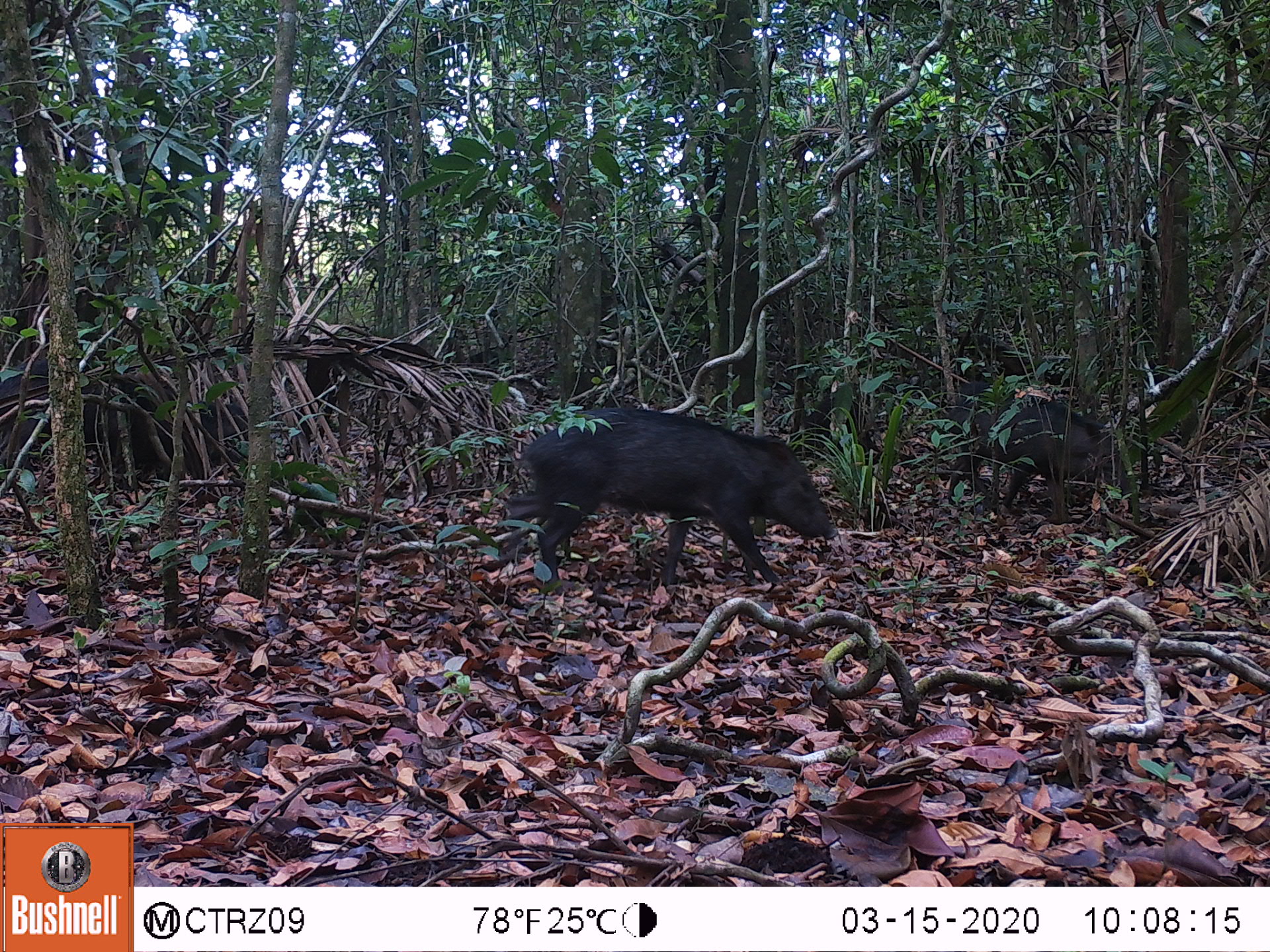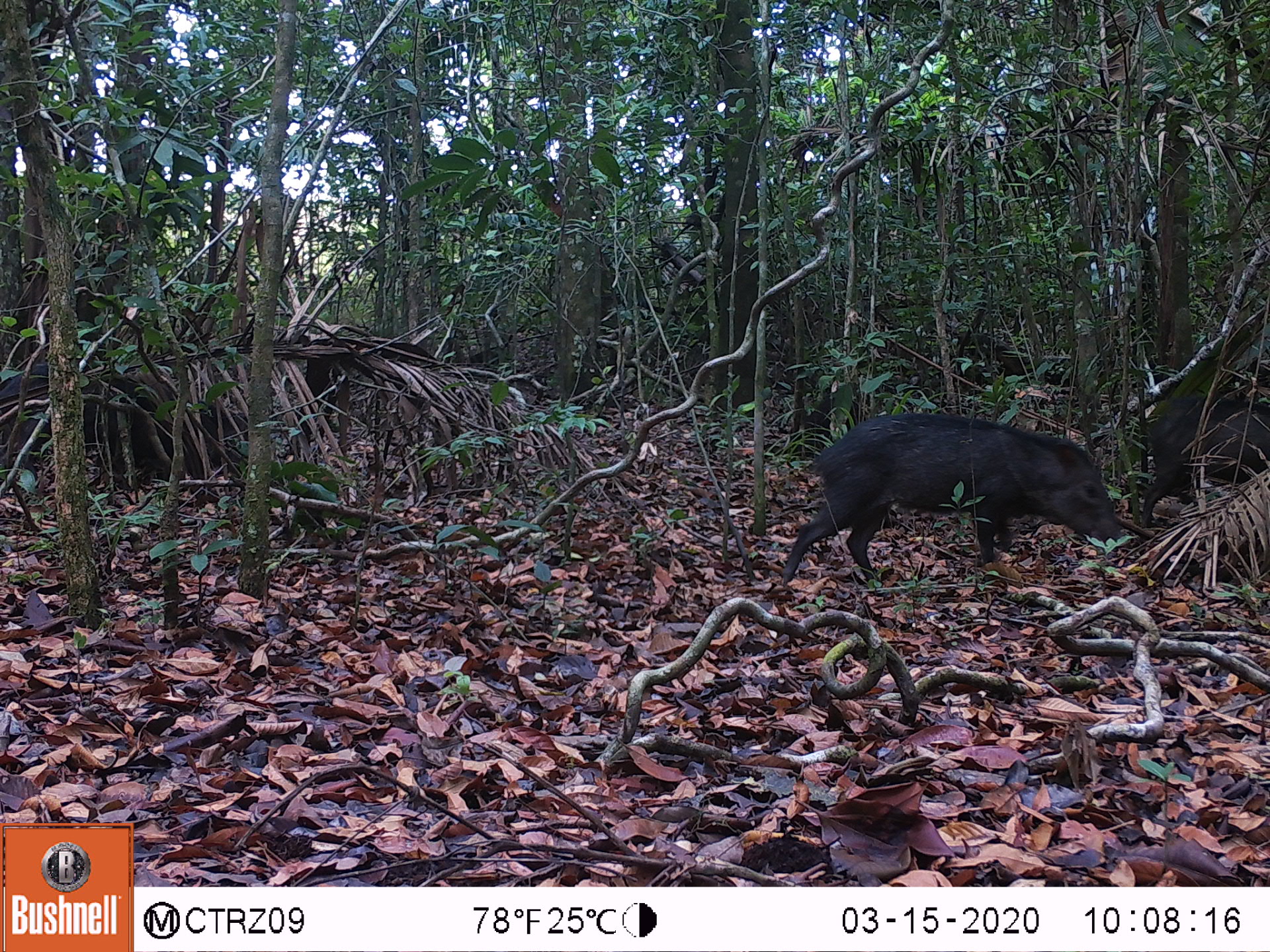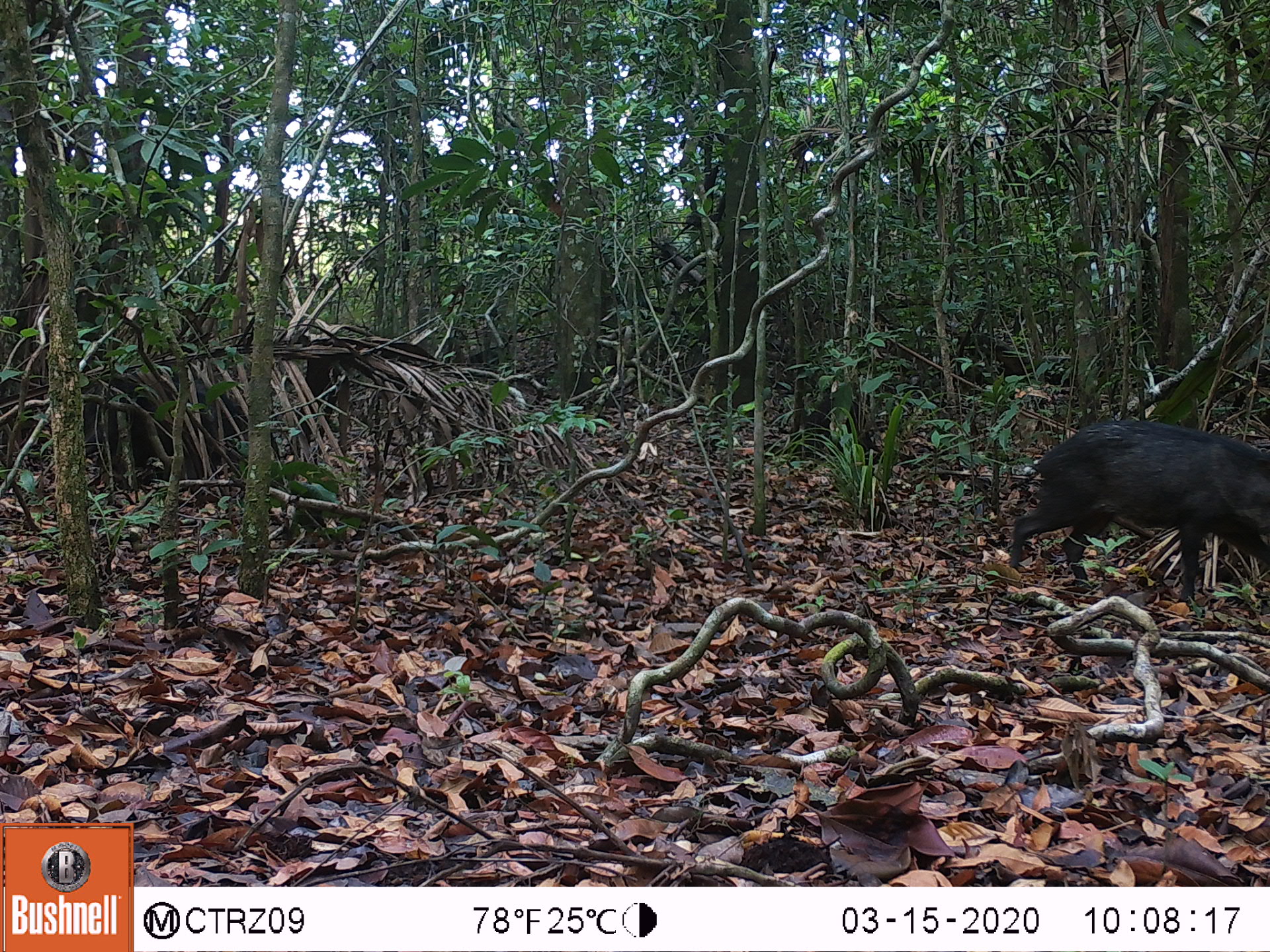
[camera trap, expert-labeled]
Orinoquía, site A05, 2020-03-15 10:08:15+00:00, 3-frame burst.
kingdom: Animalia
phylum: Chordata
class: Mammalia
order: Artiodactyla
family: Tayassuidae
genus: Pecari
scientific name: Pecari tajacu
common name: collared peccary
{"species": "collared peccary (Pecari tajacu)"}